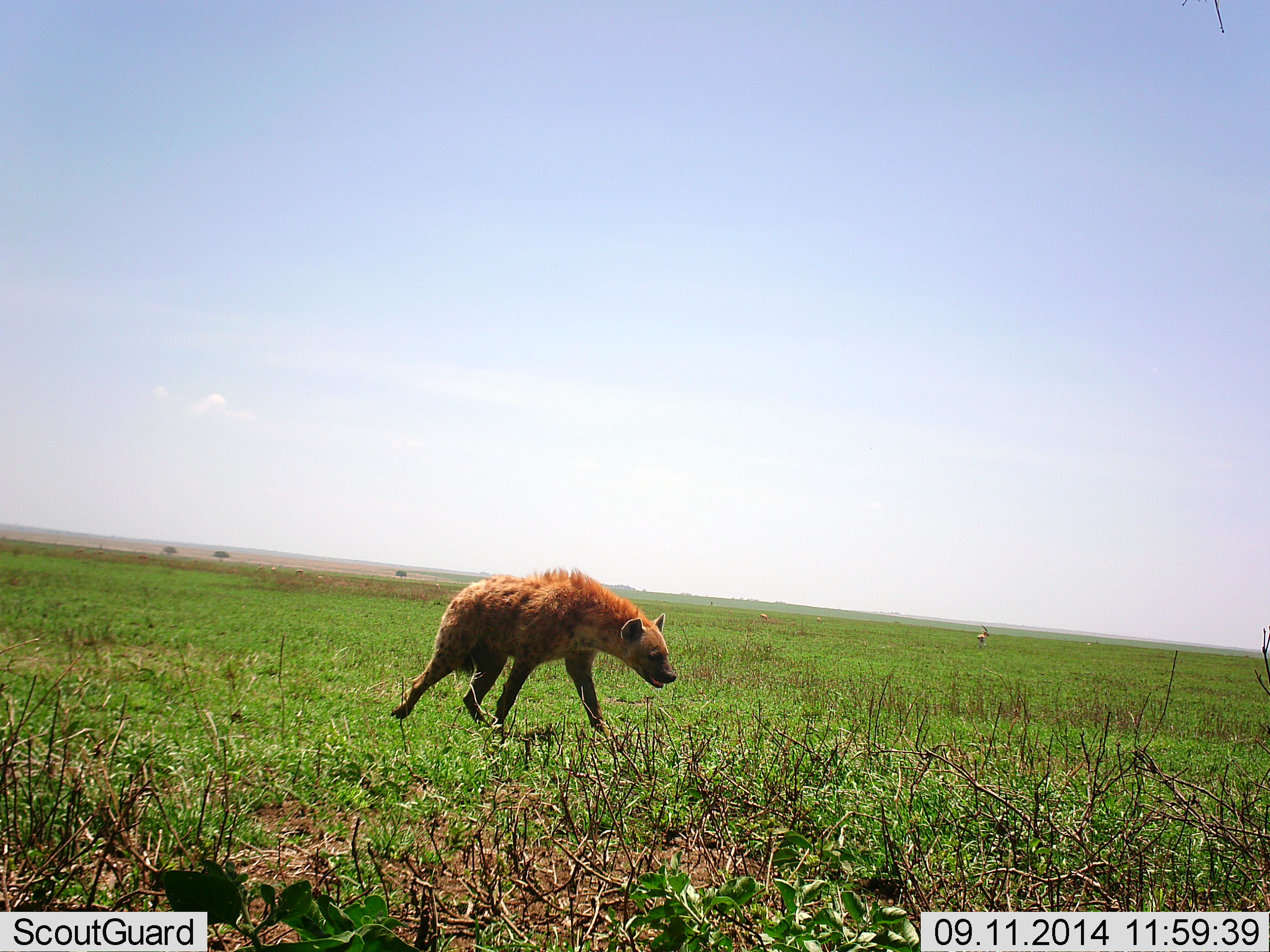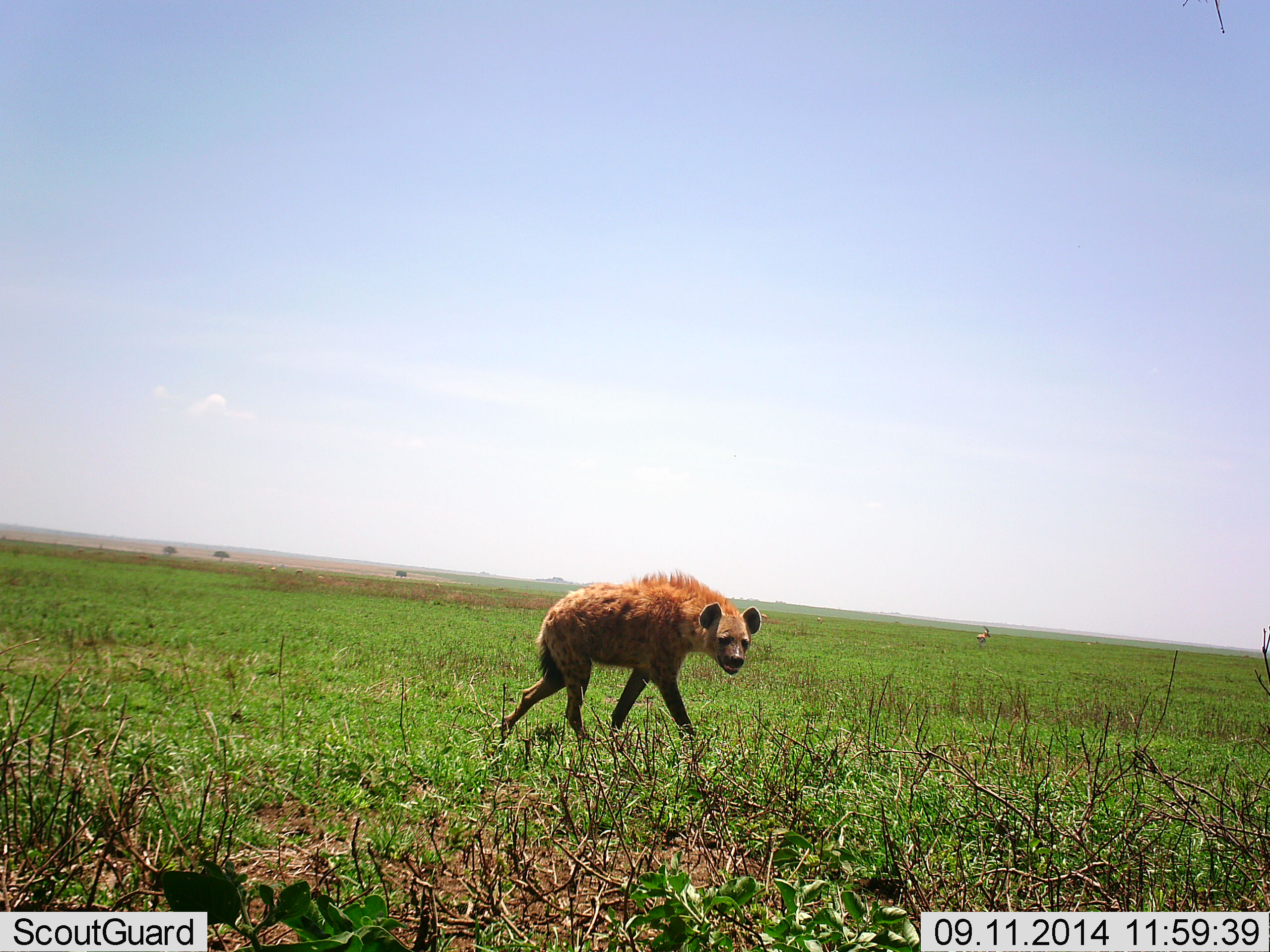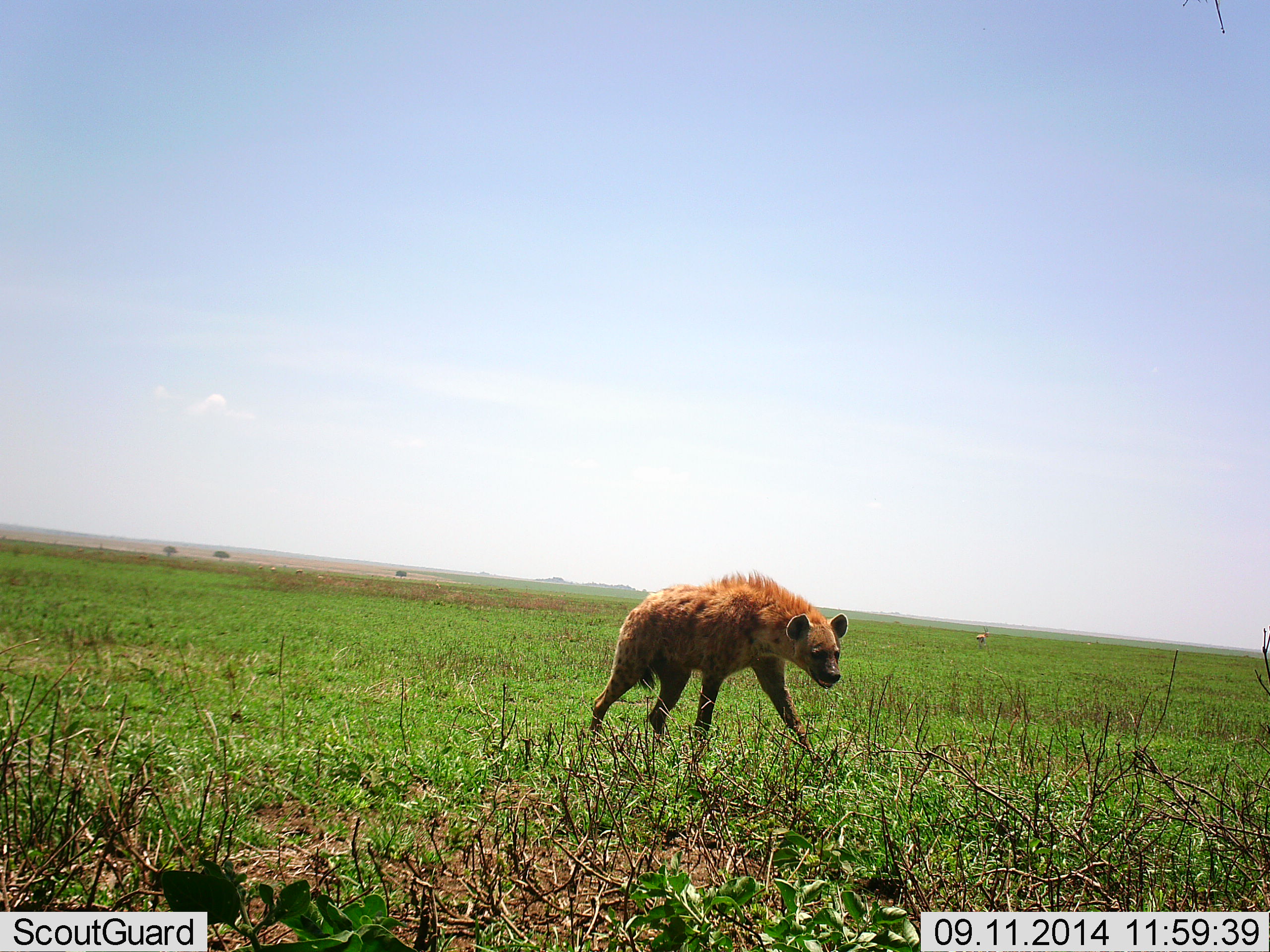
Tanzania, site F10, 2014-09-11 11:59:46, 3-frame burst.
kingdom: Animalia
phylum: Chordata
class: Mammalia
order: Carnivora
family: Hyaenidae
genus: Crocuta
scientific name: Crocuta crocuta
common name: spotted hyena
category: hyenaspotted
Hyenaspotted (spotted hyena) (Crocuta crocuta), count 1. Behavior (volunteer vote fractions): standing 0%, resting 0%, moving 100%, interacting 0%. Young present (vote fraction): 0%. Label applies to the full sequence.